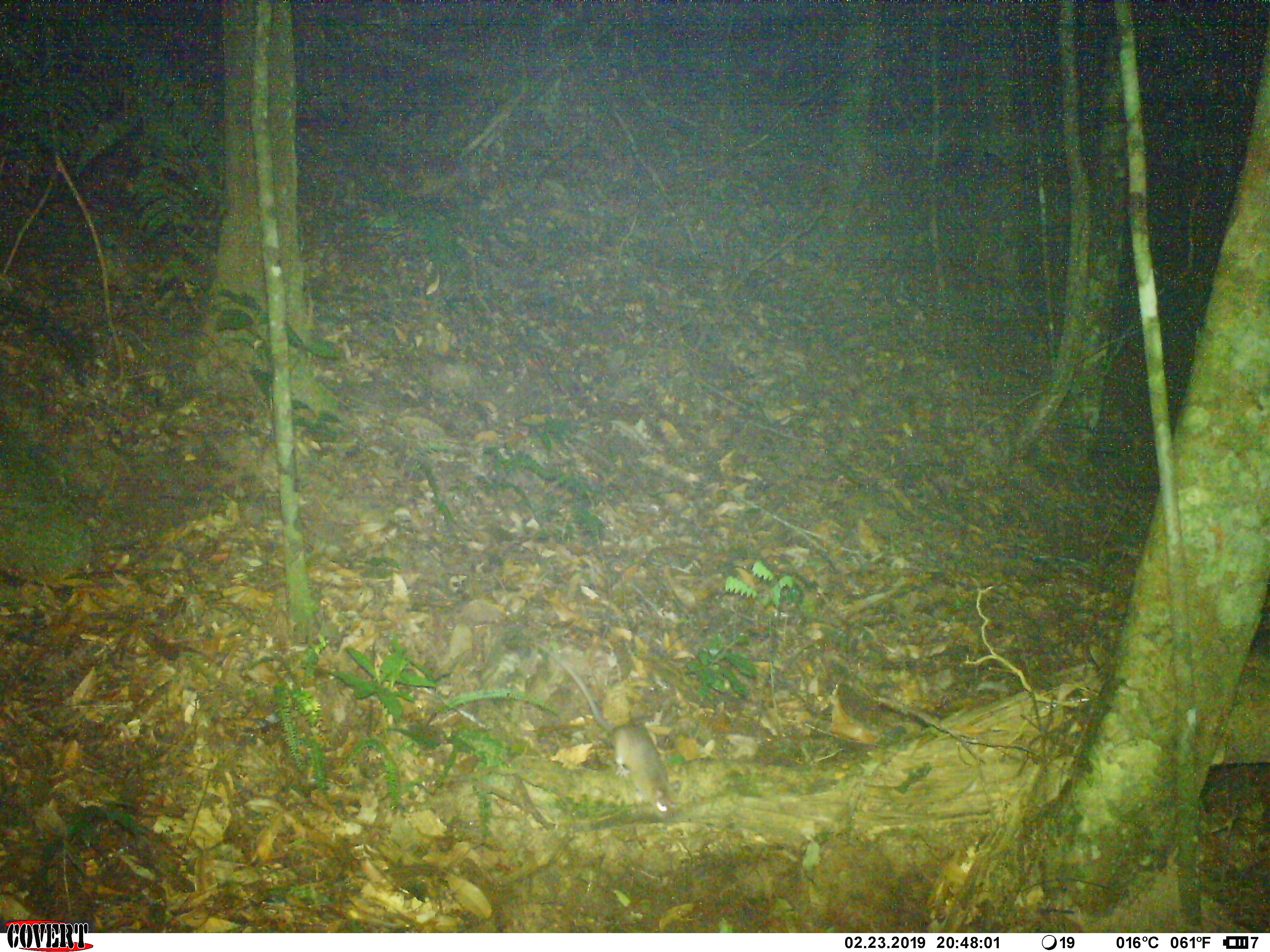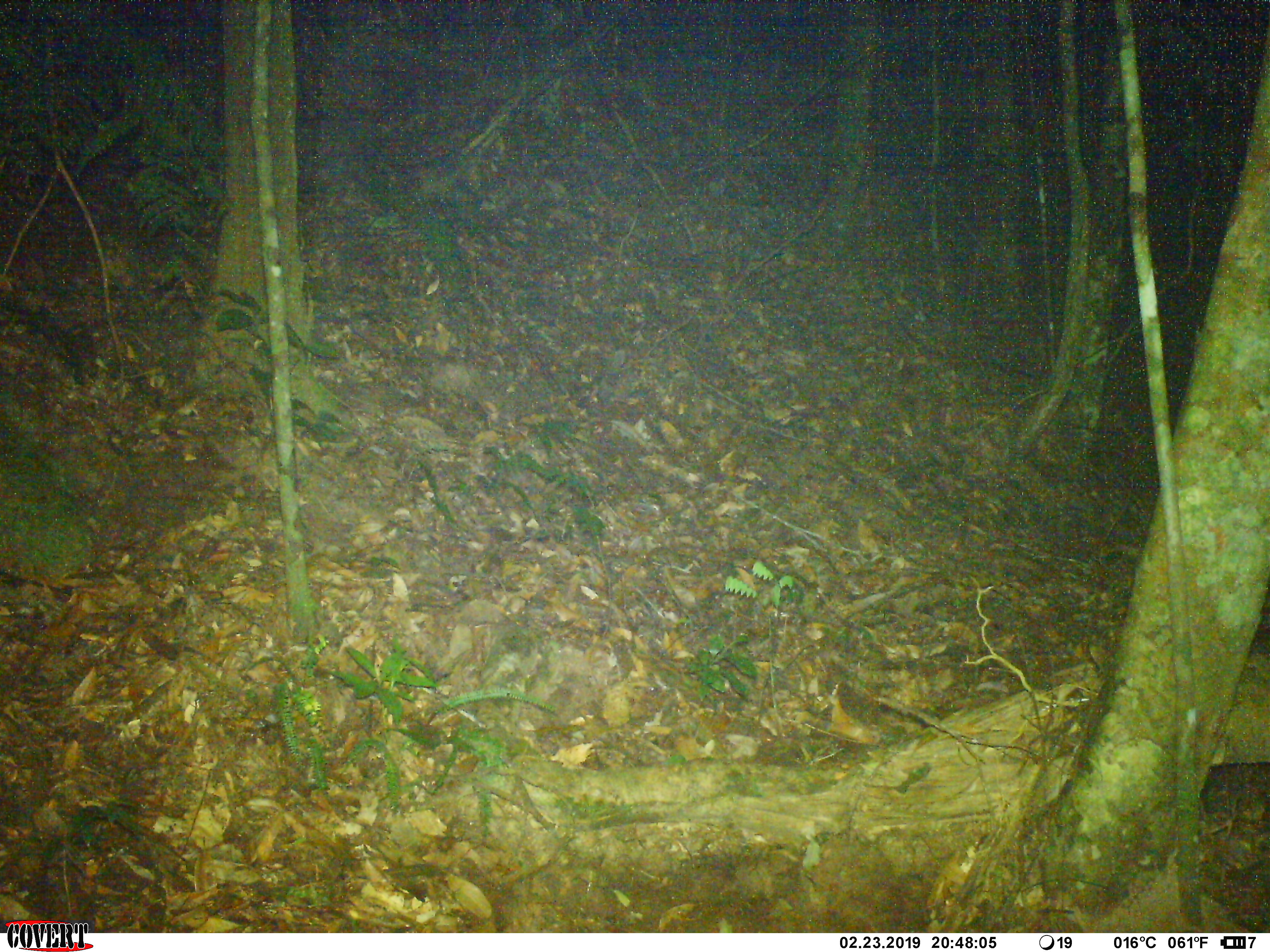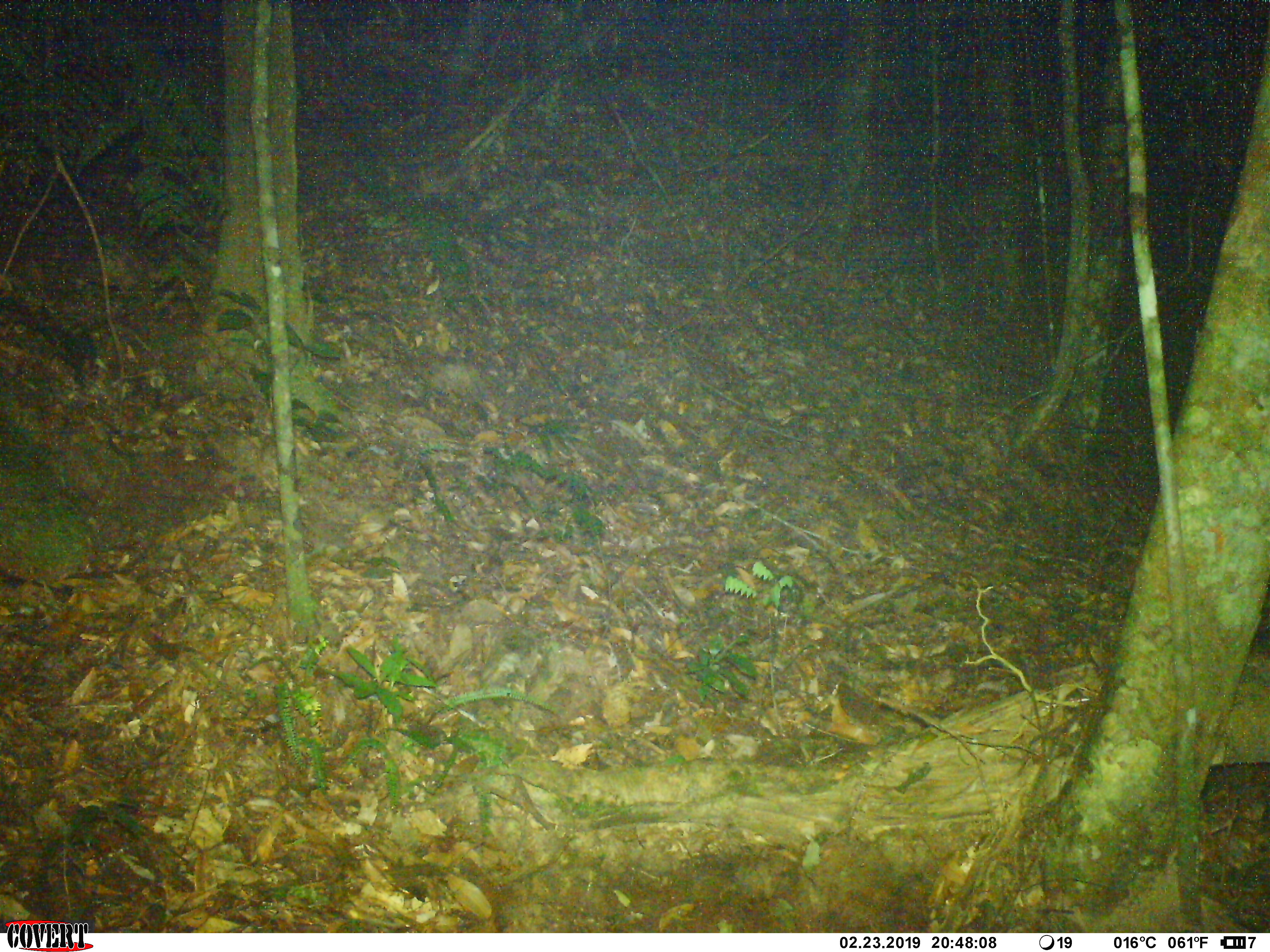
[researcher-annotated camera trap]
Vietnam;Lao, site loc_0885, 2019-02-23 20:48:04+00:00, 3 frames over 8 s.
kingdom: Animalia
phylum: Chordata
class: Mammalia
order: Rodentia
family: Muridae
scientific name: Muridae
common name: old-world mice and rats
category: unidentified murid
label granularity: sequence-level